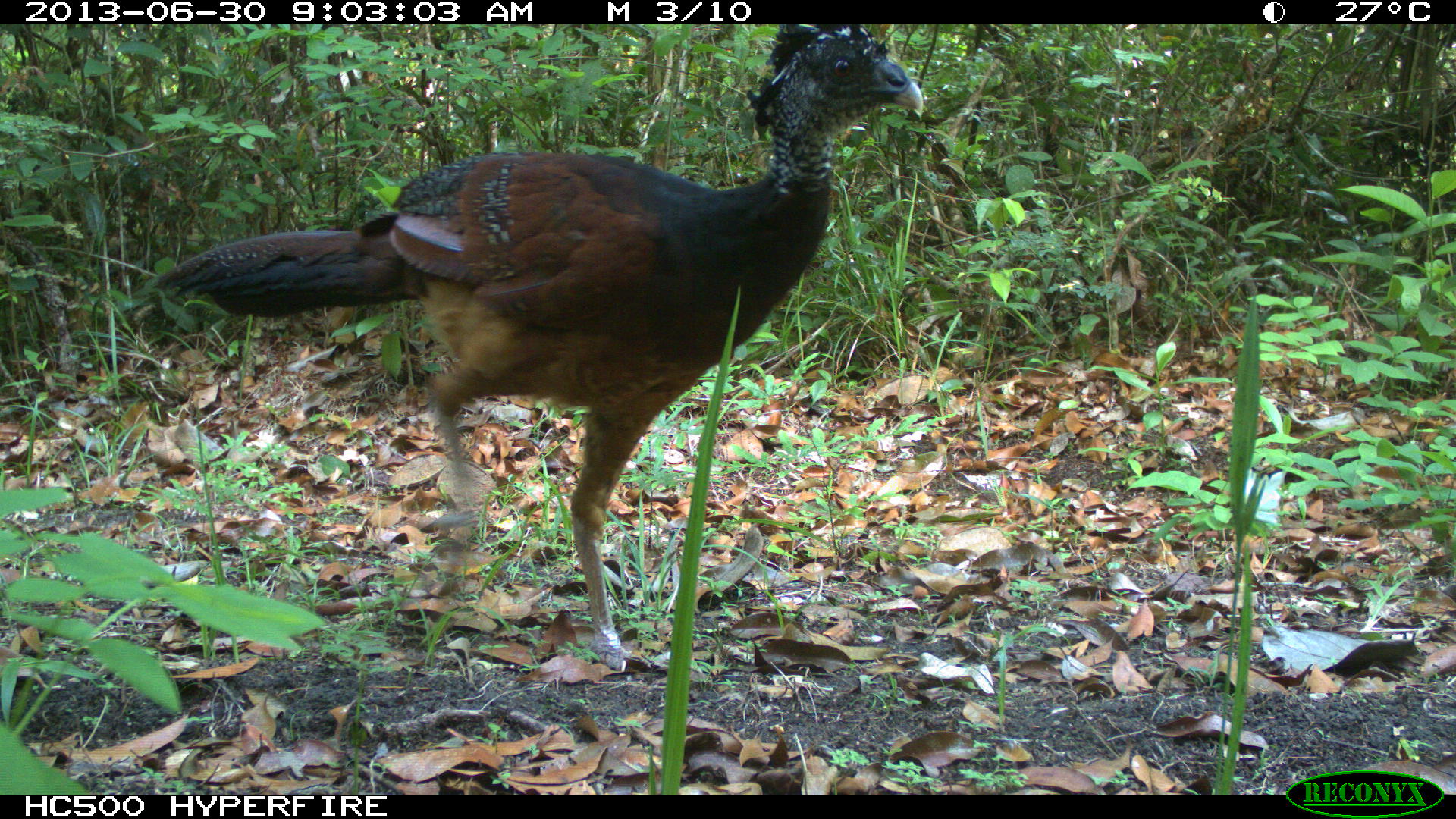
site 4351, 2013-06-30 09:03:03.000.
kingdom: Animalia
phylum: Chordata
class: Aves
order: Galliformes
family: Cracidae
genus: Crax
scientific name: Crax rubra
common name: great curassow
Crax rubra (great curassow), count 1, sex female.